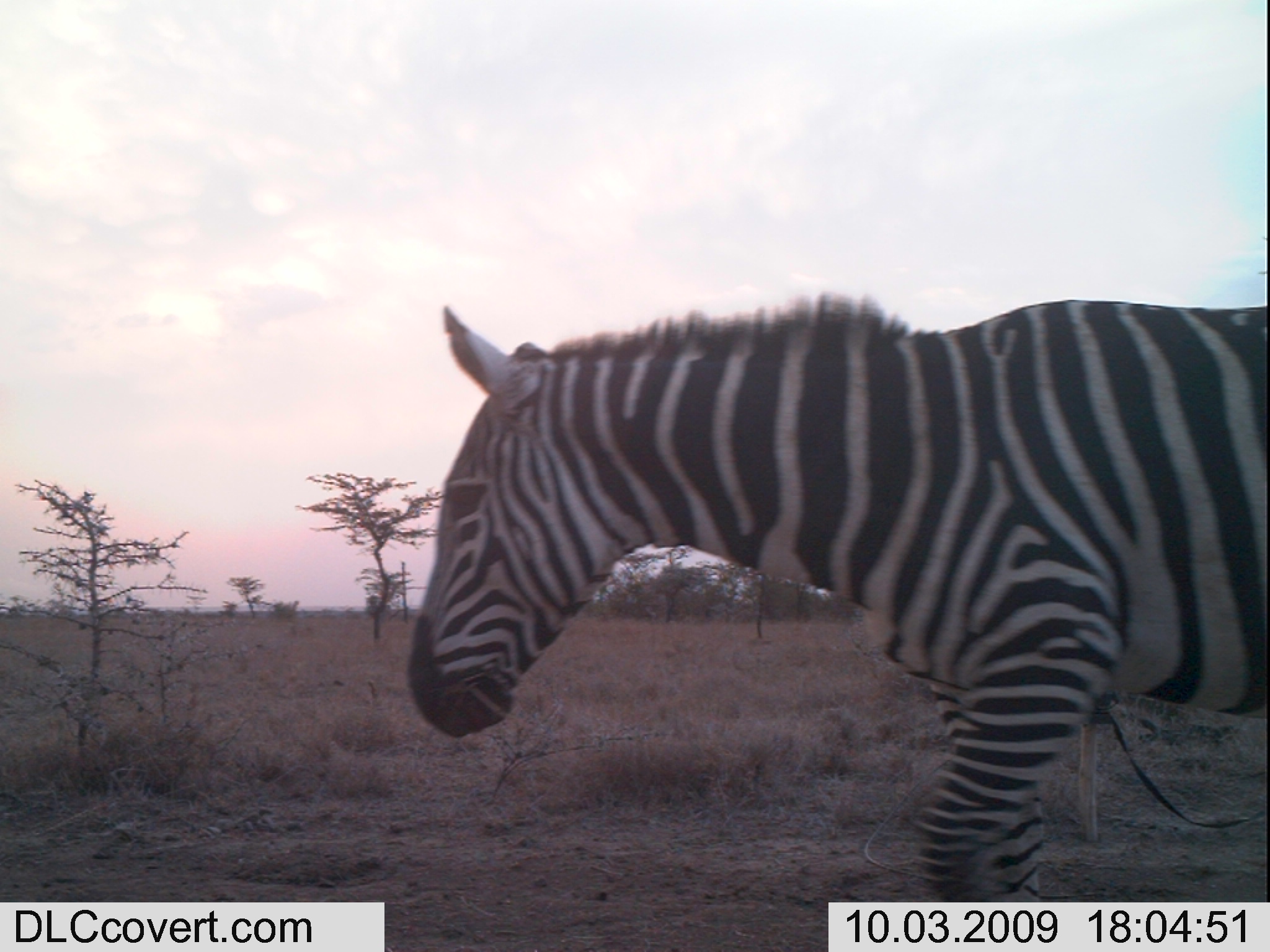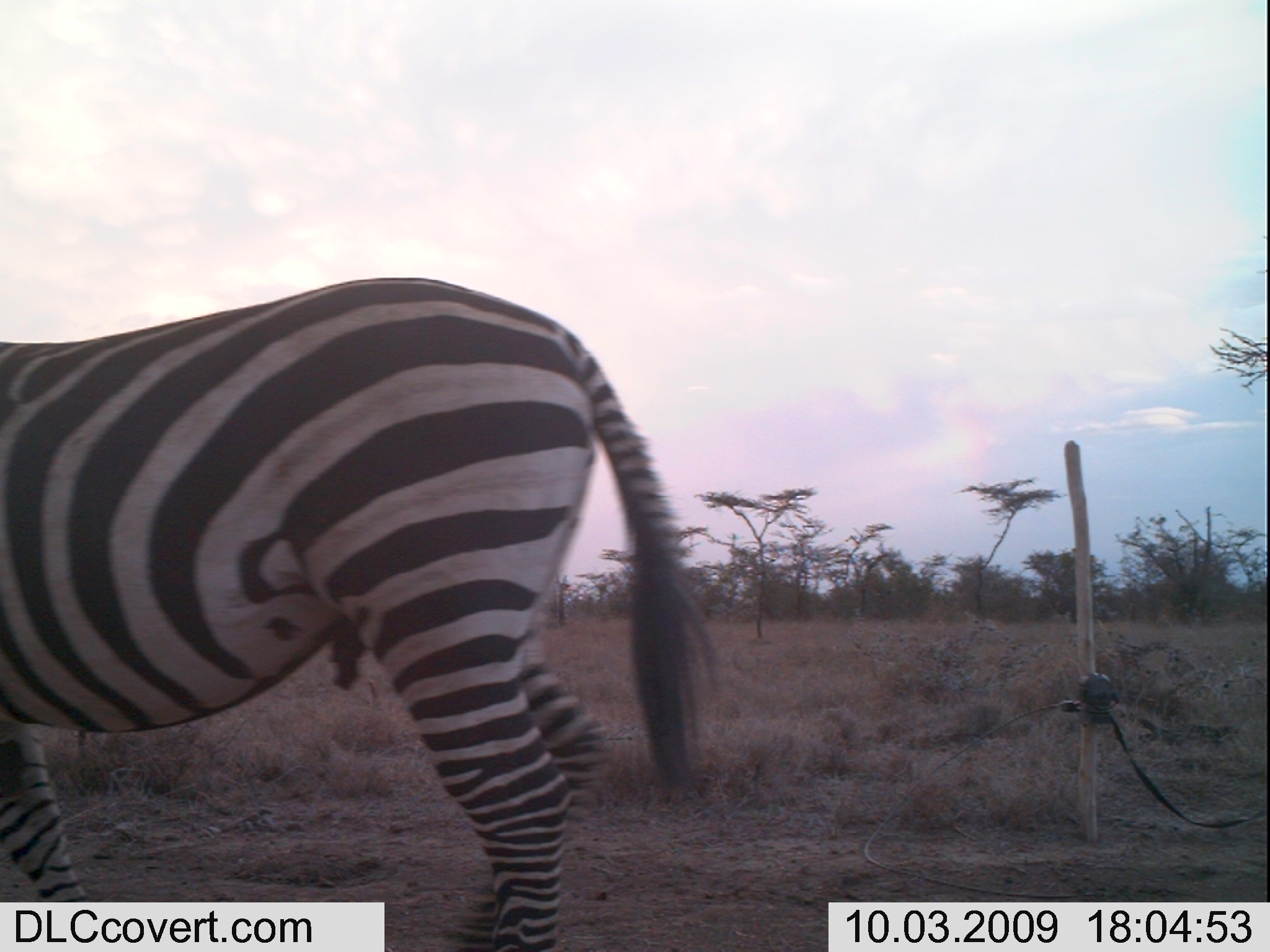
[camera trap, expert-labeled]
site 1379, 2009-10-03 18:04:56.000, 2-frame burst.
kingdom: Animalia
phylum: Chordata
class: Mammalia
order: Perissodactyla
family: Equidae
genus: Equus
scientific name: Equus quagga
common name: plains zebra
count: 1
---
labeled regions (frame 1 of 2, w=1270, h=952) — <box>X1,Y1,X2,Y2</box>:
equus quagga: <box>405,290,1270,900</box>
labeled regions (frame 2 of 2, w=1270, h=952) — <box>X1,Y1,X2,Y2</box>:
equus quagga: <box>0,272,724,952</box>